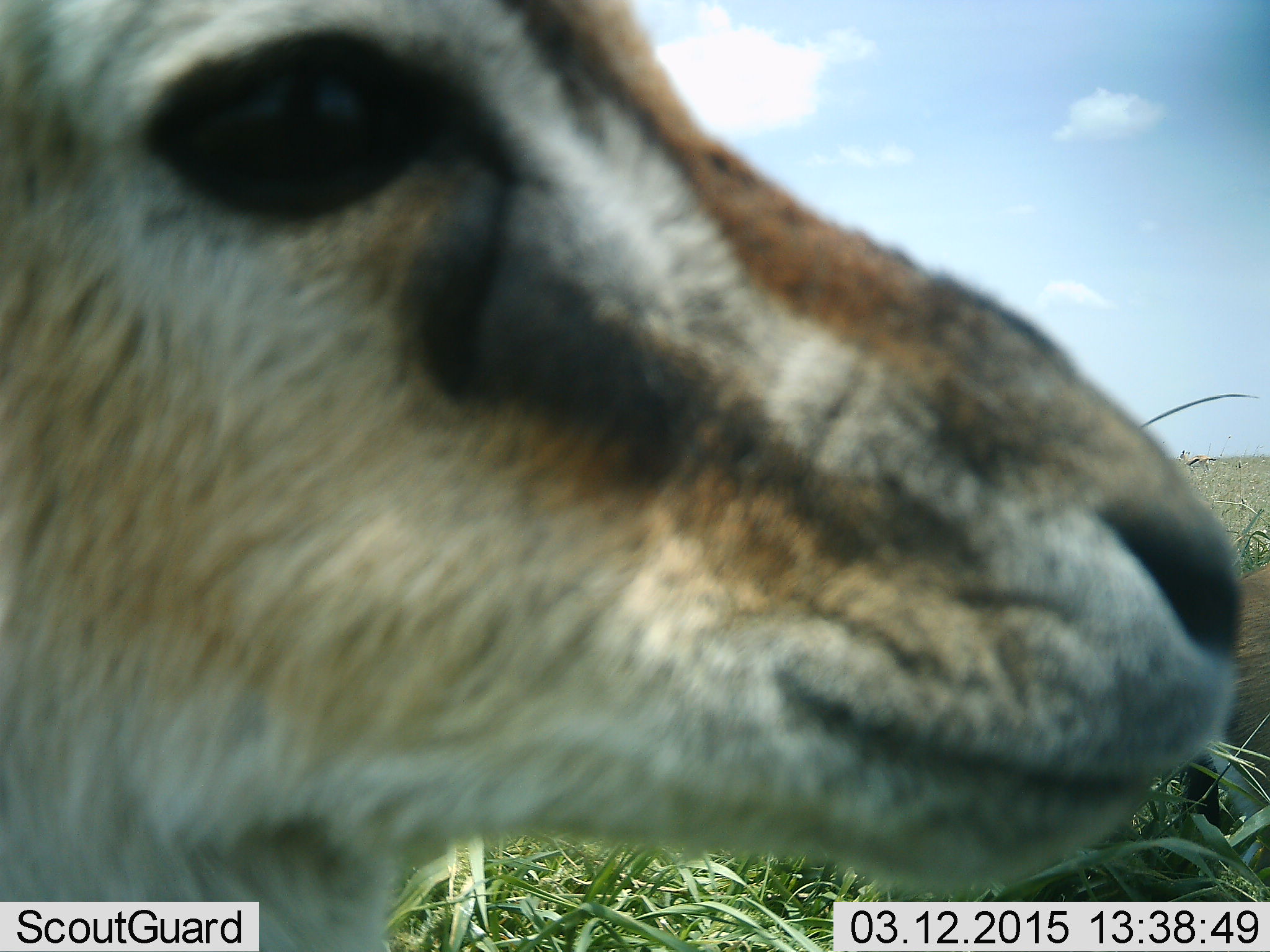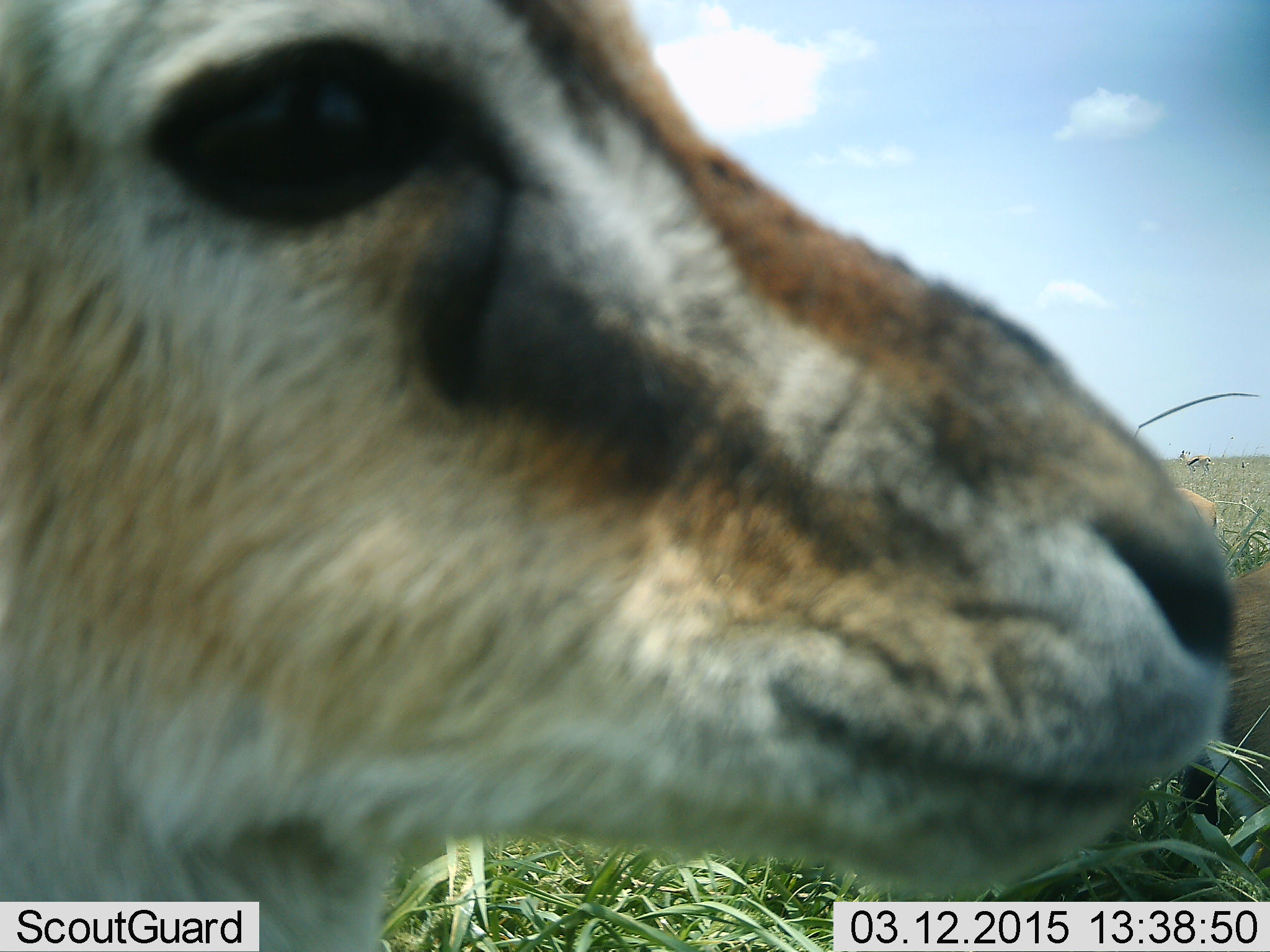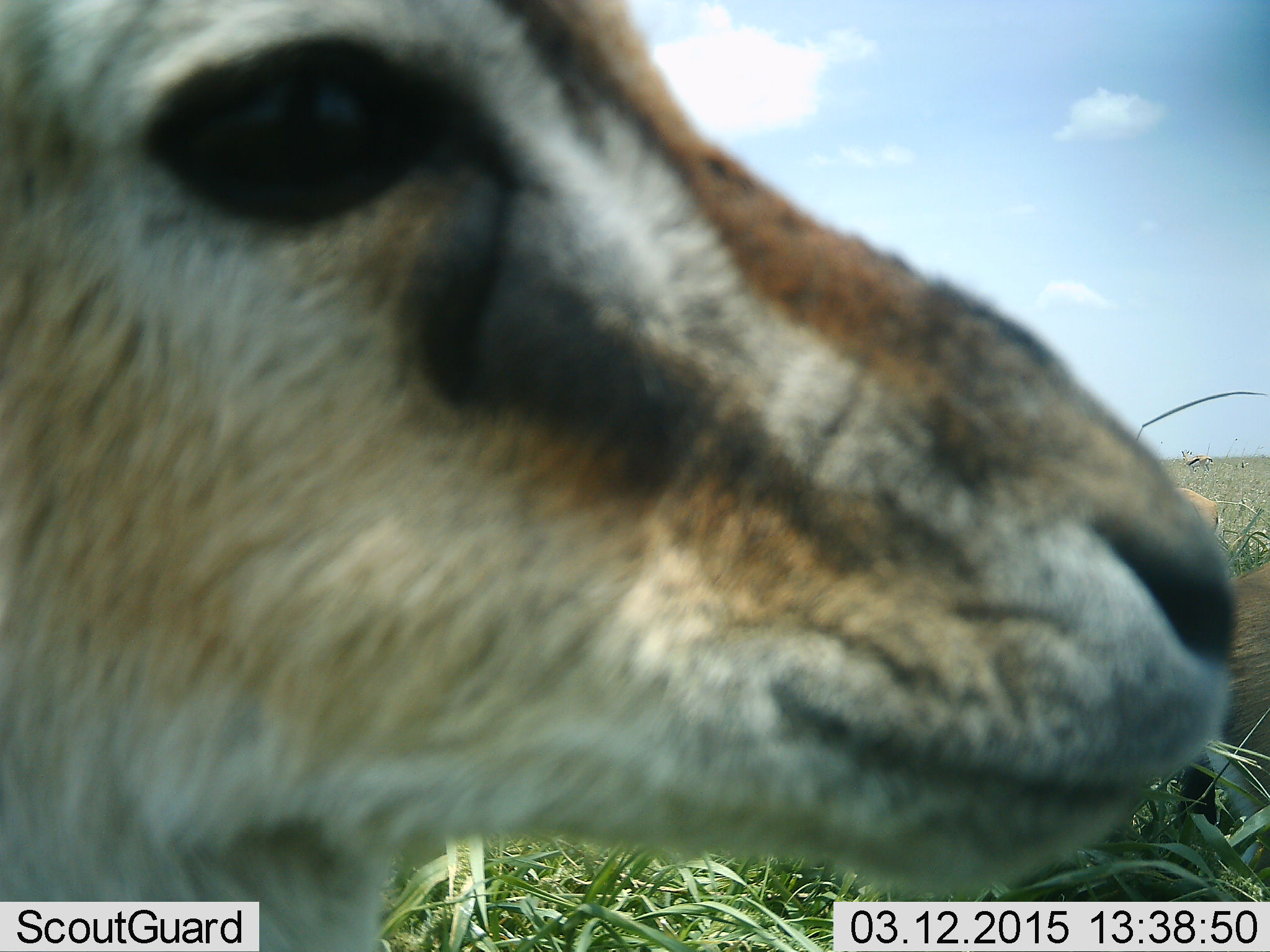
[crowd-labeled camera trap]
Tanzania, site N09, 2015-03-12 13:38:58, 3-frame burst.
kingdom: Animalia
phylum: Chordata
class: Mammalia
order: Artiodactyla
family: Bovidae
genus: Eudorcas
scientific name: Eudorcas thomsonii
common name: thomson's gazelle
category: gazellethomsons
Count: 1.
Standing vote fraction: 100%.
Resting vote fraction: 10%.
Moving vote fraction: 0%.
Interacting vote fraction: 0%.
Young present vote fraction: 0%.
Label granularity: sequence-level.